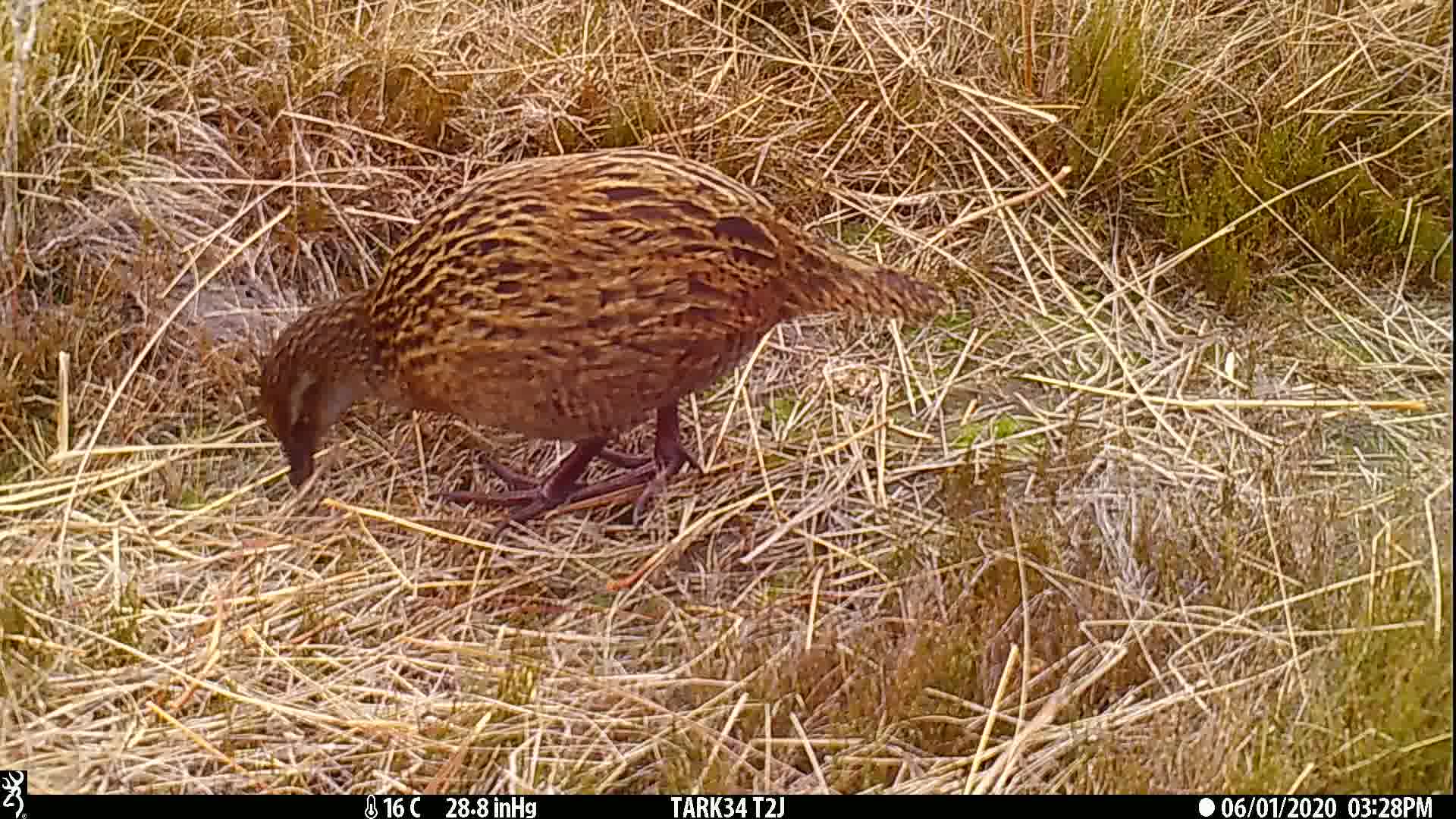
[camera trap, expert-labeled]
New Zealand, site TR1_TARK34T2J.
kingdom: Animalia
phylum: Chordata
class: Aves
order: Gruiformes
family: Rallidae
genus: Gallirallus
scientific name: Gallirallus australis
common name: weka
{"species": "weka (Gallirallus australis)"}